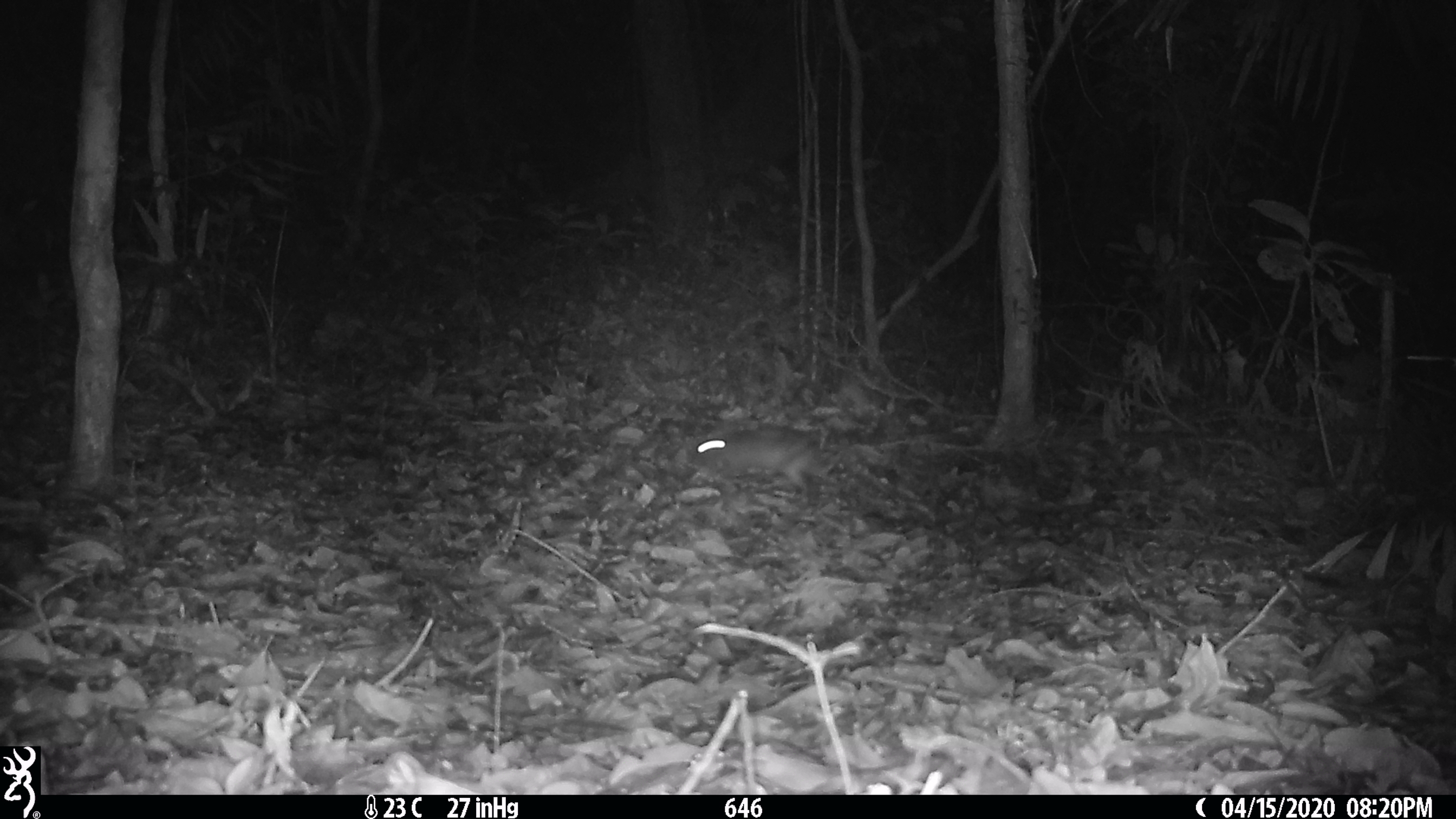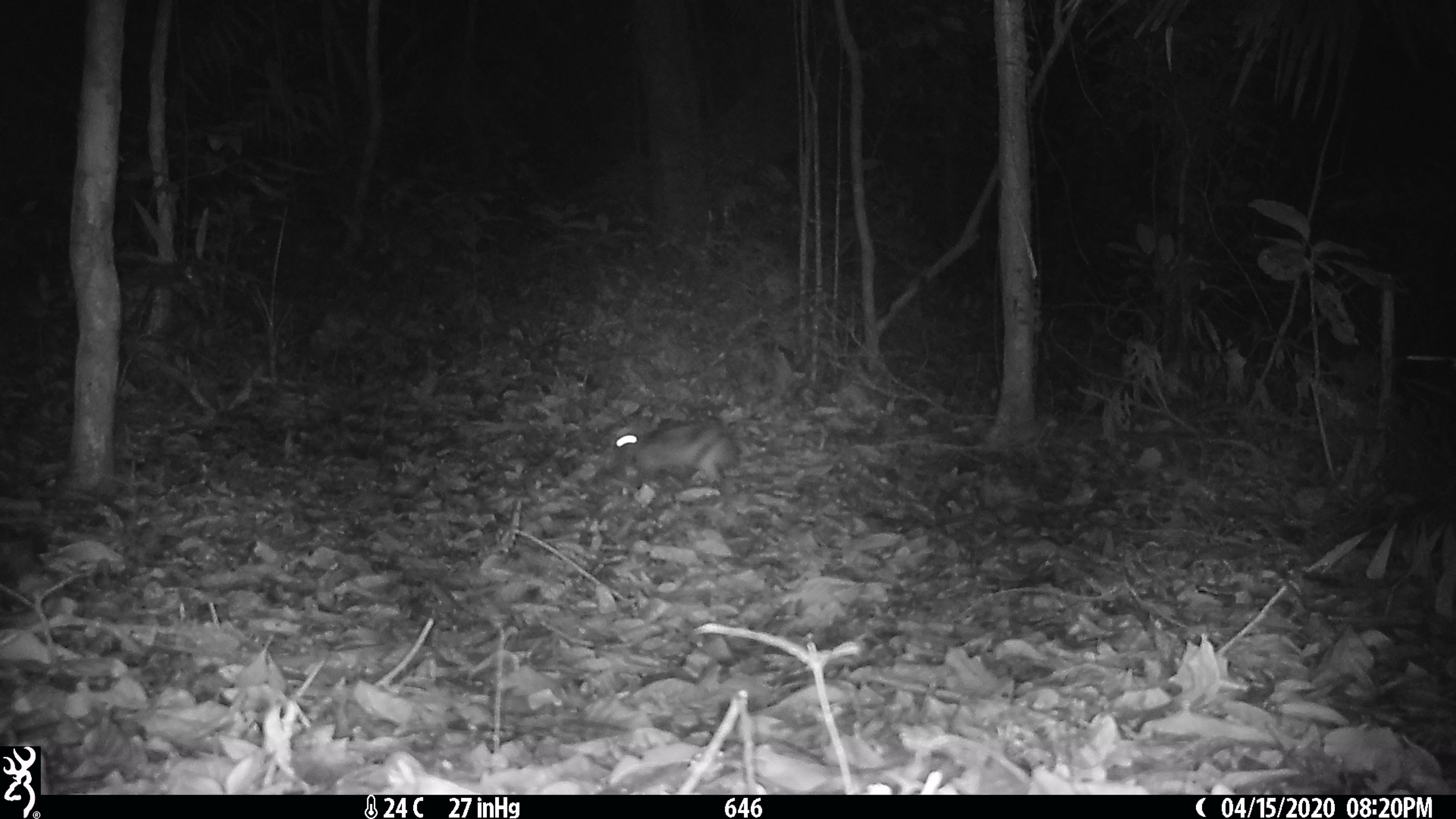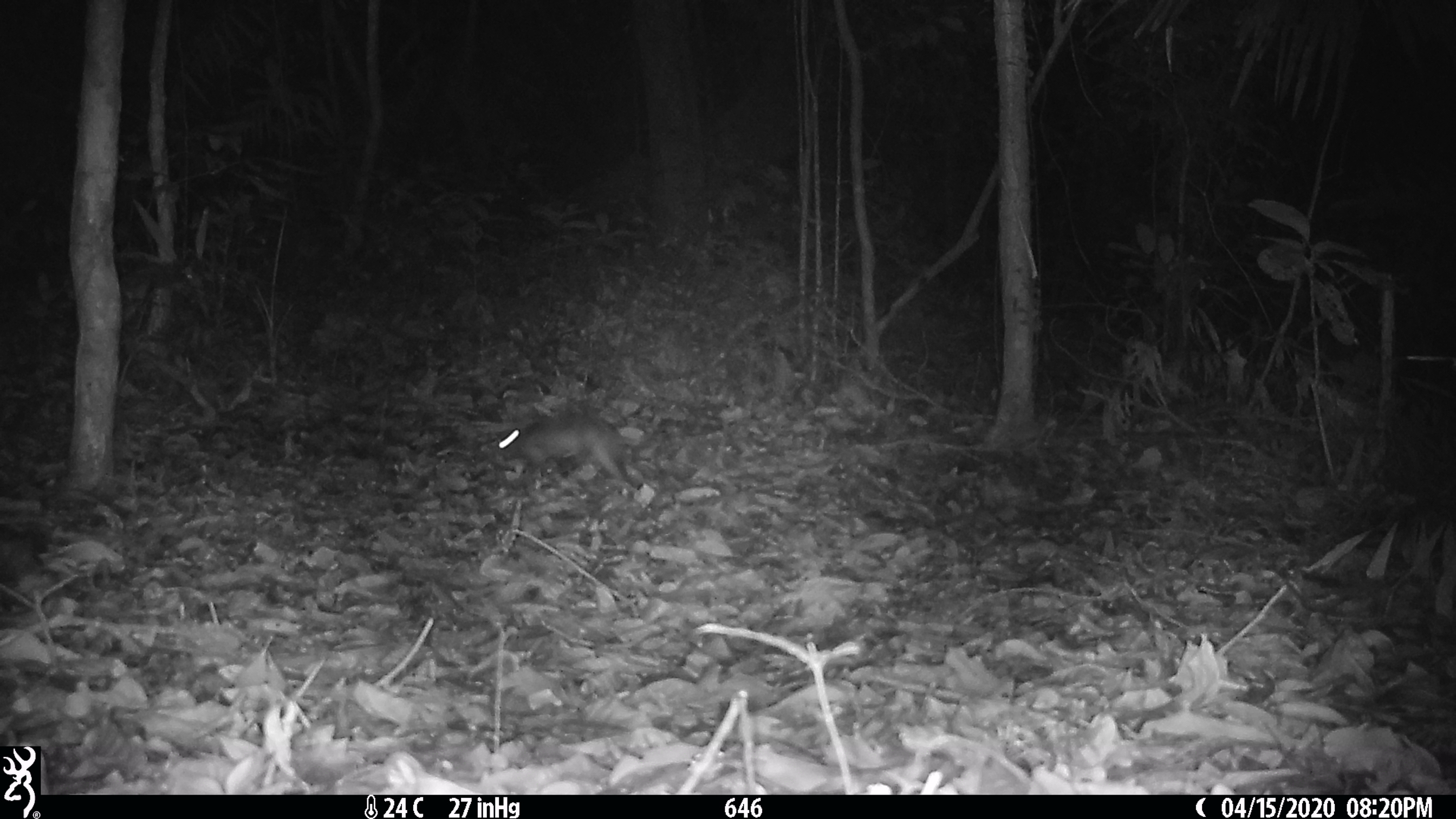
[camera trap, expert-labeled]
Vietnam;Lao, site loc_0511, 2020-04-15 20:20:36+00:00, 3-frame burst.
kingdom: Animalia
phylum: Chordata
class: Mammalia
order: Lagomorpha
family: Leporidae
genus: Nesolagus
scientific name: Nesolagus timminsi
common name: annamite striped rabbit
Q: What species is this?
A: Annamite striped rabbit (Nesolagus timminsi).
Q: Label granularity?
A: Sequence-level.